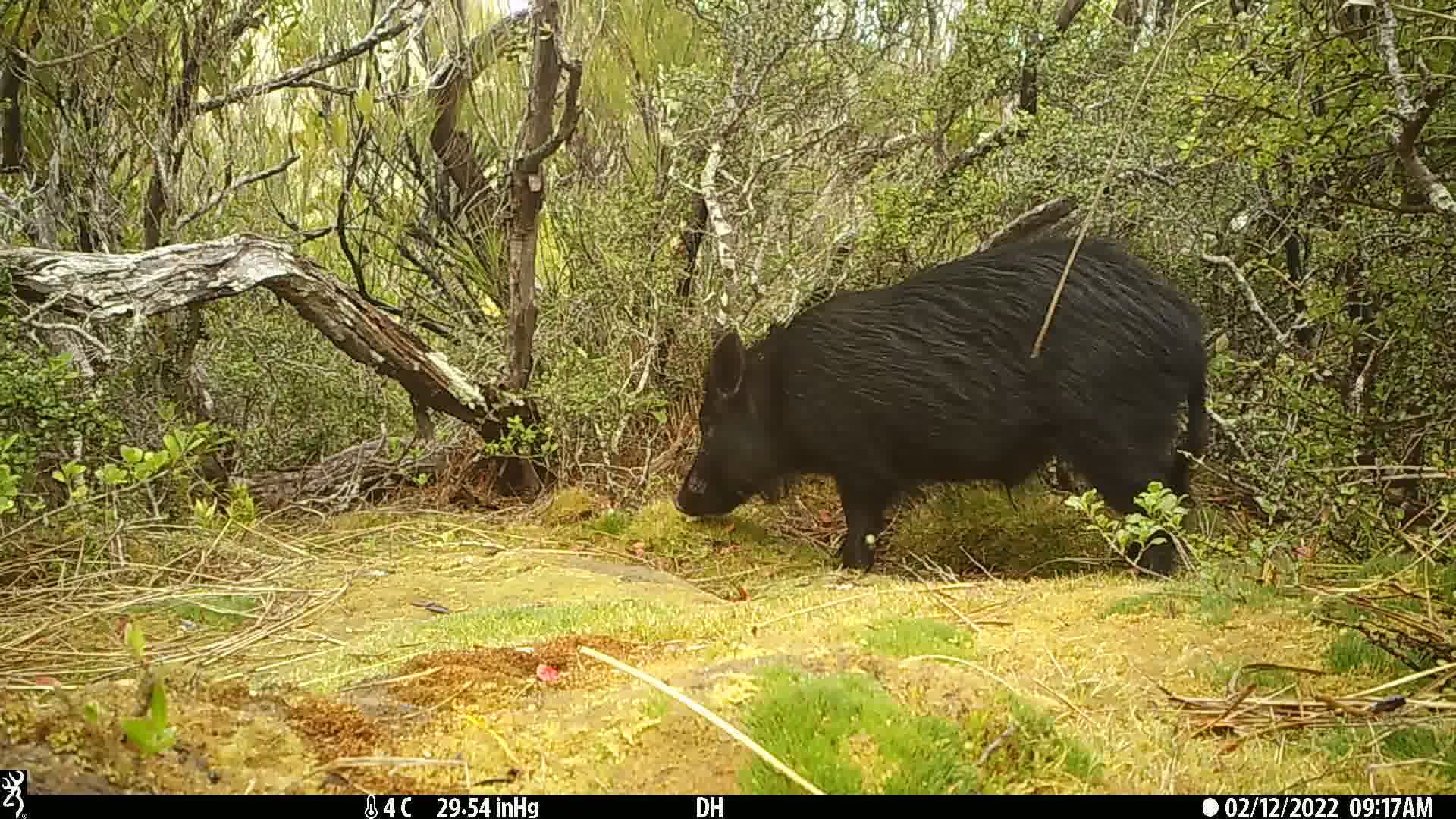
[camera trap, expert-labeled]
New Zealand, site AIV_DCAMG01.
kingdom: Animalia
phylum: Chordata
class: Mammalia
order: Artiodactyla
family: Suidae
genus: Sus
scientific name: Sus scrofa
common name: pig